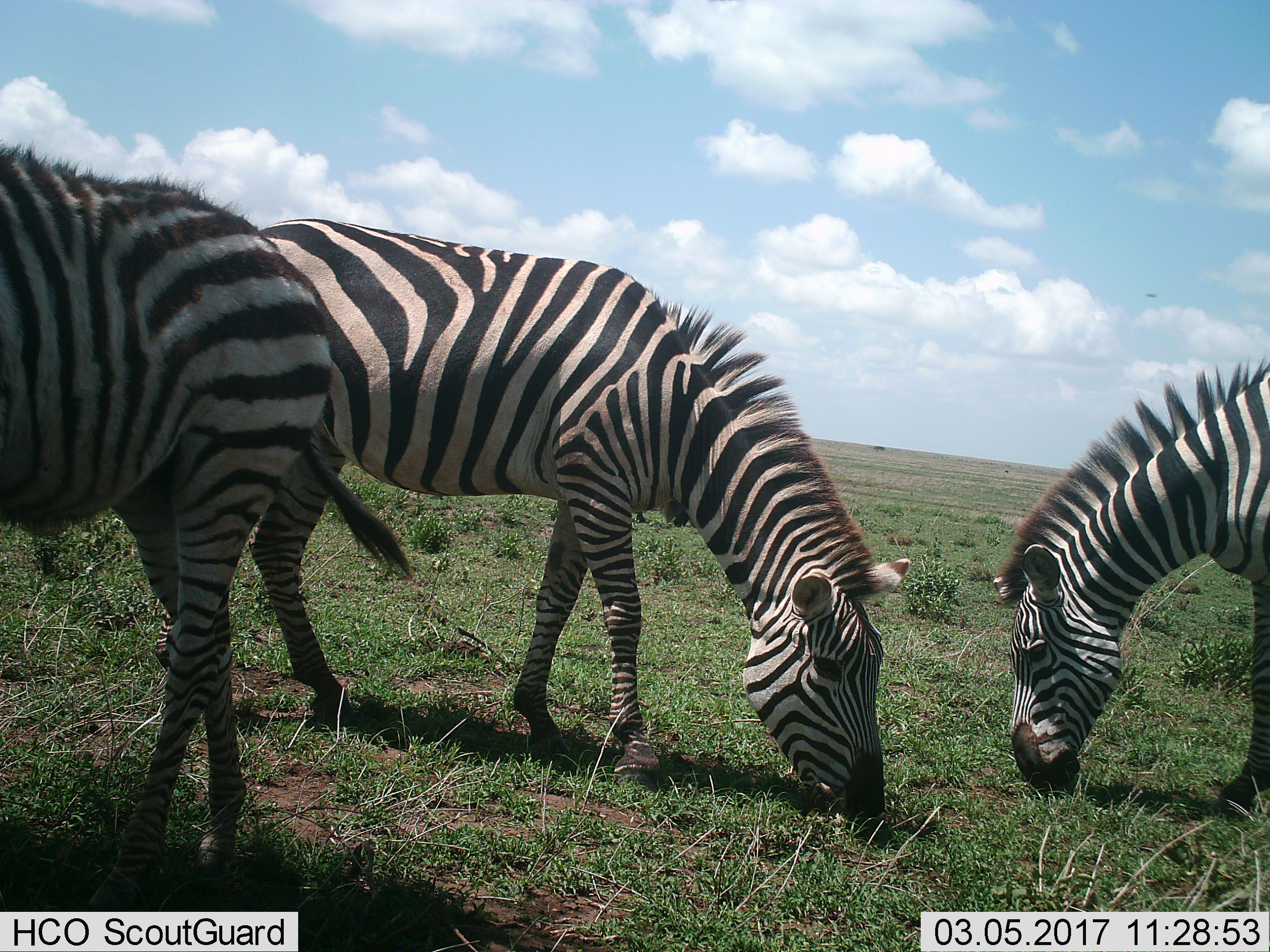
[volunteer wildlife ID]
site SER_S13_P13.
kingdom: Animalia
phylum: Chordata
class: Mammalia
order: Perissodactyla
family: Equidae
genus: Equus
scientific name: Equus quagga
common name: plains zebra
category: zebraplains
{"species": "zebraplains (plains zebra) (Equus quagga)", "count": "3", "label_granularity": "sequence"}